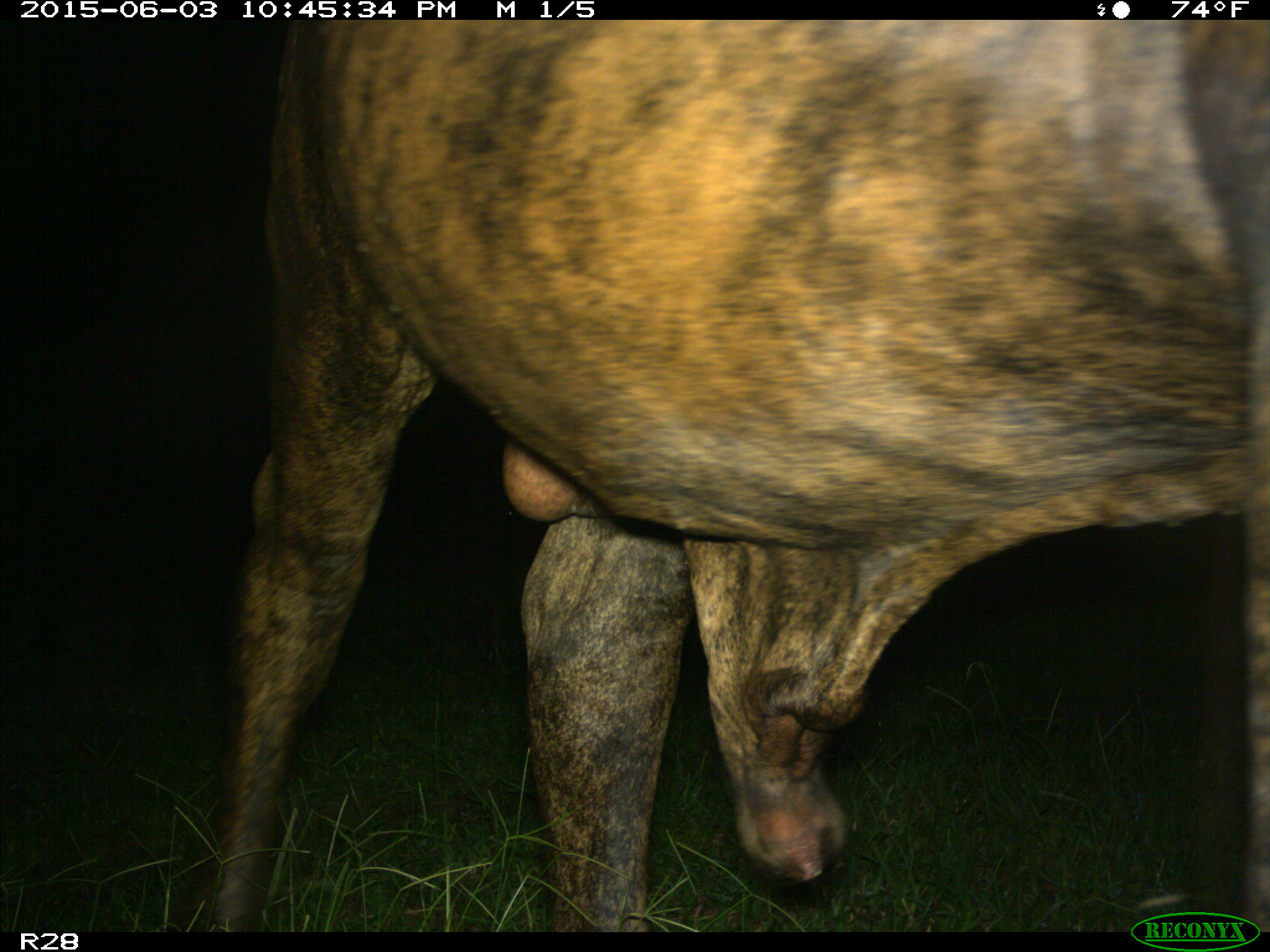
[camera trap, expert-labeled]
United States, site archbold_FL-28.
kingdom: Animalia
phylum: Chordata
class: Mammalia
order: Artiodactyla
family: Bovidae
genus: Bos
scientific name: Bos taurus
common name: domestic cow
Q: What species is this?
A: Bos taurus (domestic cow).